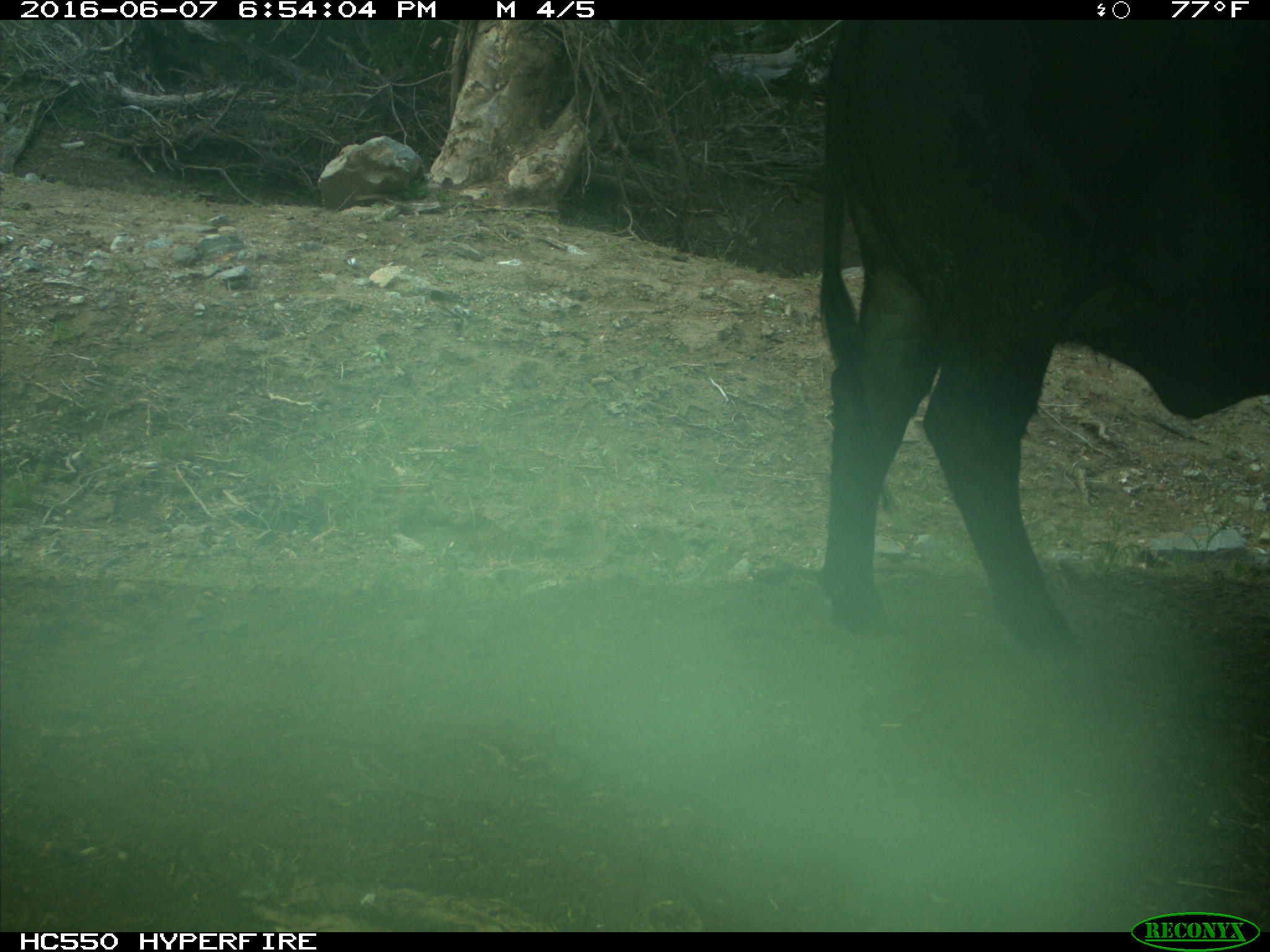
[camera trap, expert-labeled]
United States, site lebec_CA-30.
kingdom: Animalia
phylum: Chordata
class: Mammalia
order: Artiodactyla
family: Bovidae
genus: Bos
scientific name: Bos taurus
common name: domestic cow